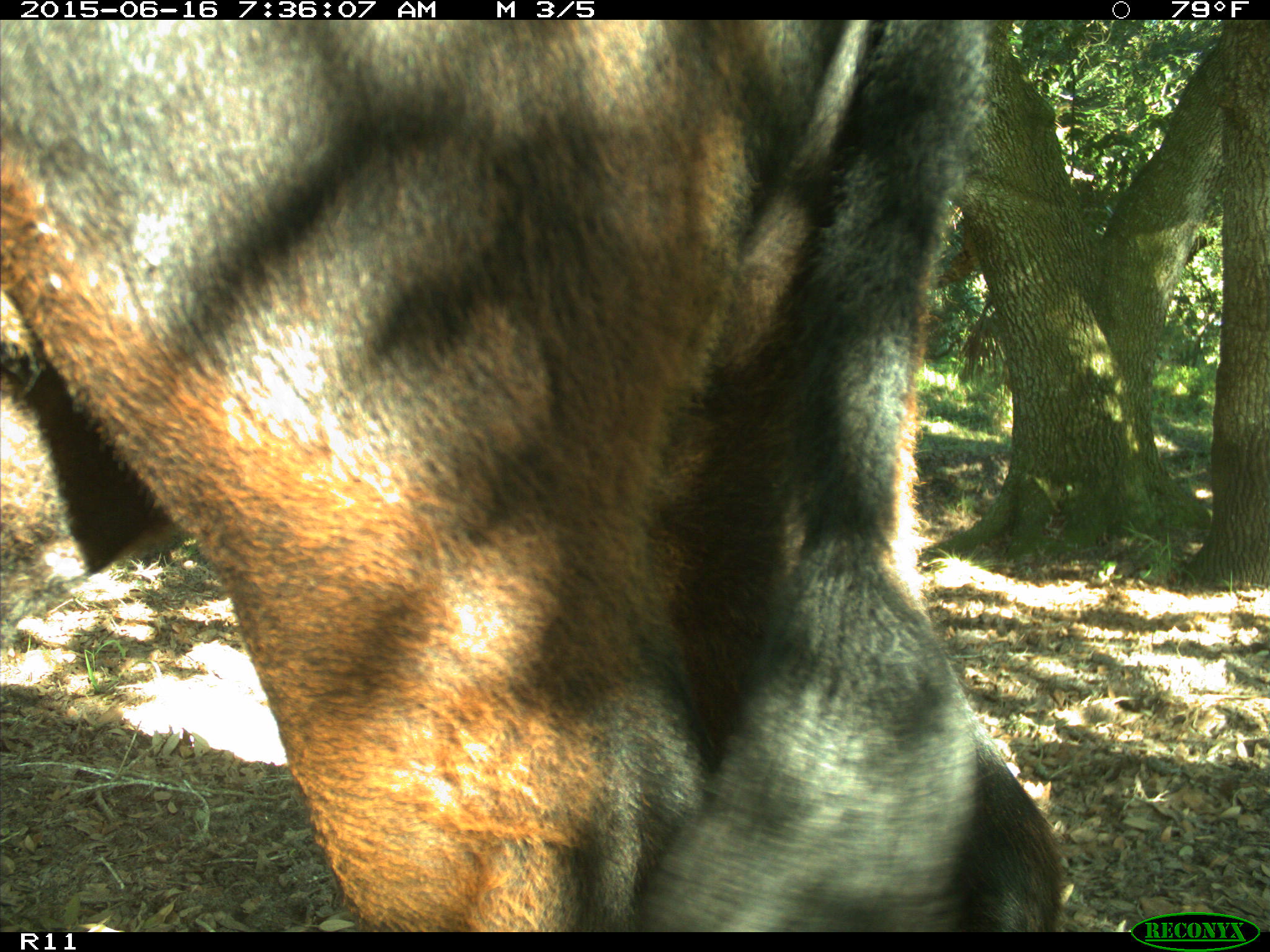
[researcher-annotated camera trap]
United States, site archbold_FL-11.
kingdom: Animalia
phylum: Chordata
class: Mammalia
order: Artiodactyla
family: Bovidae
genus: Bos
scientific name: Bos taurus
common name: domestic cow